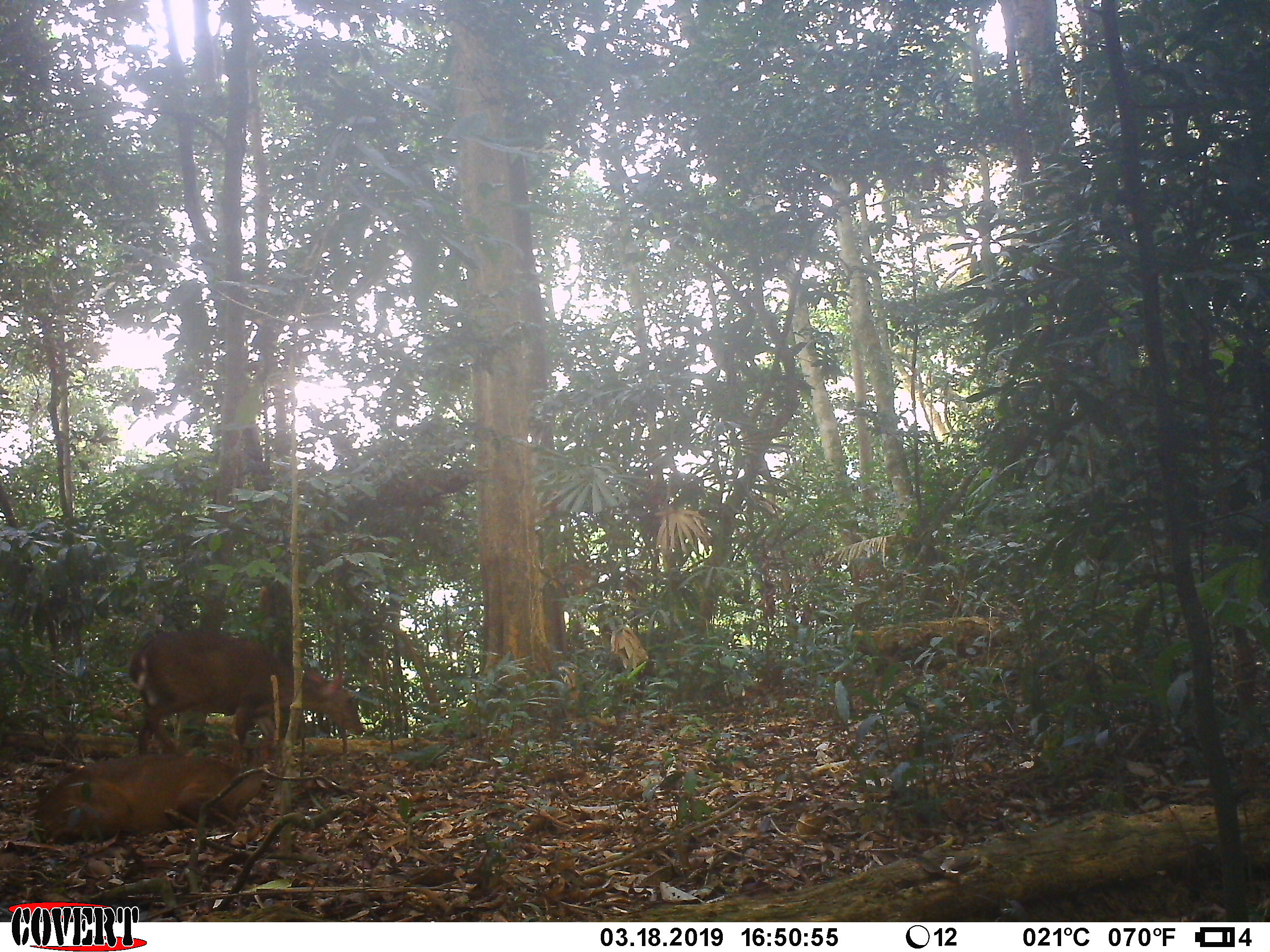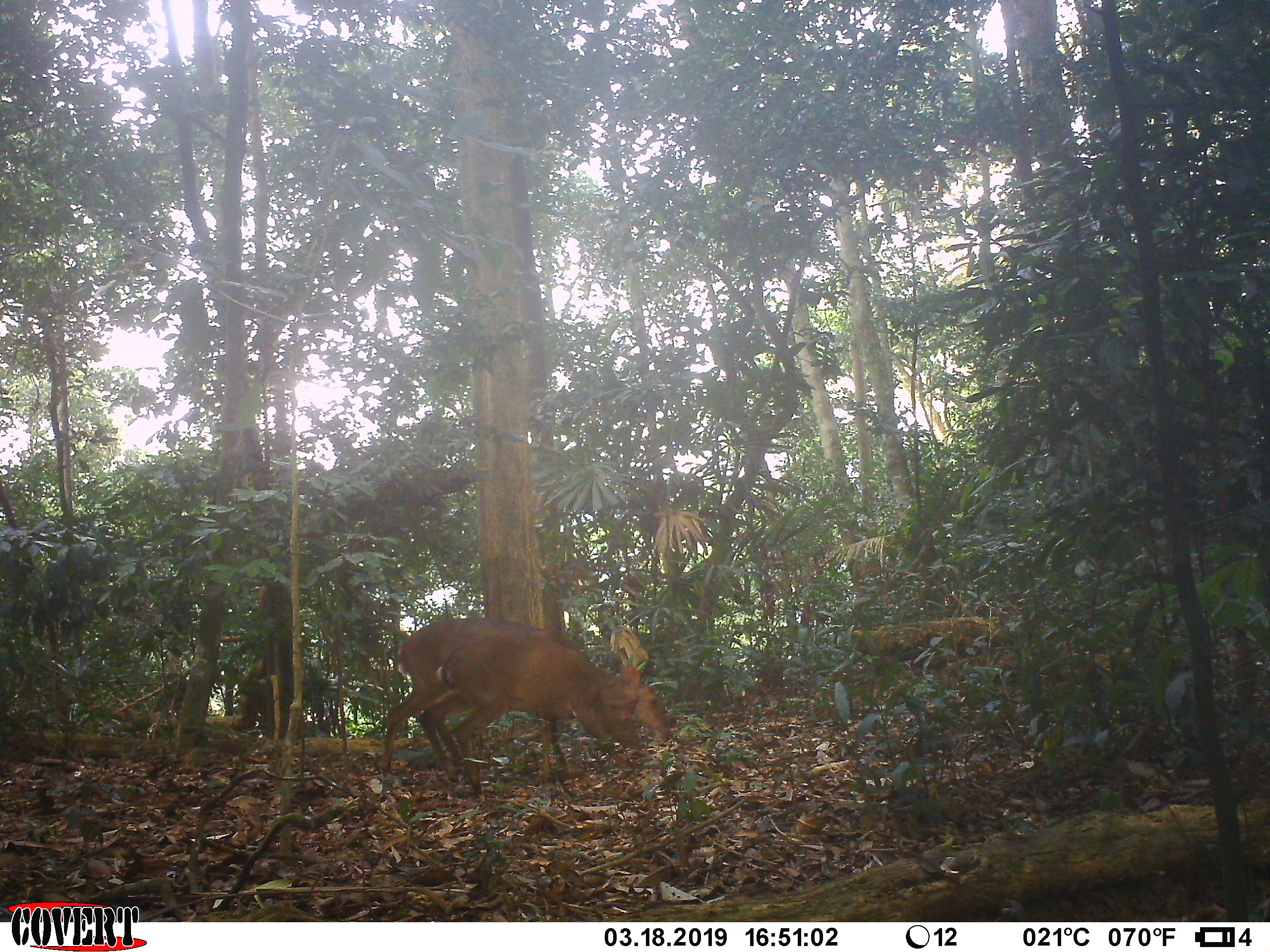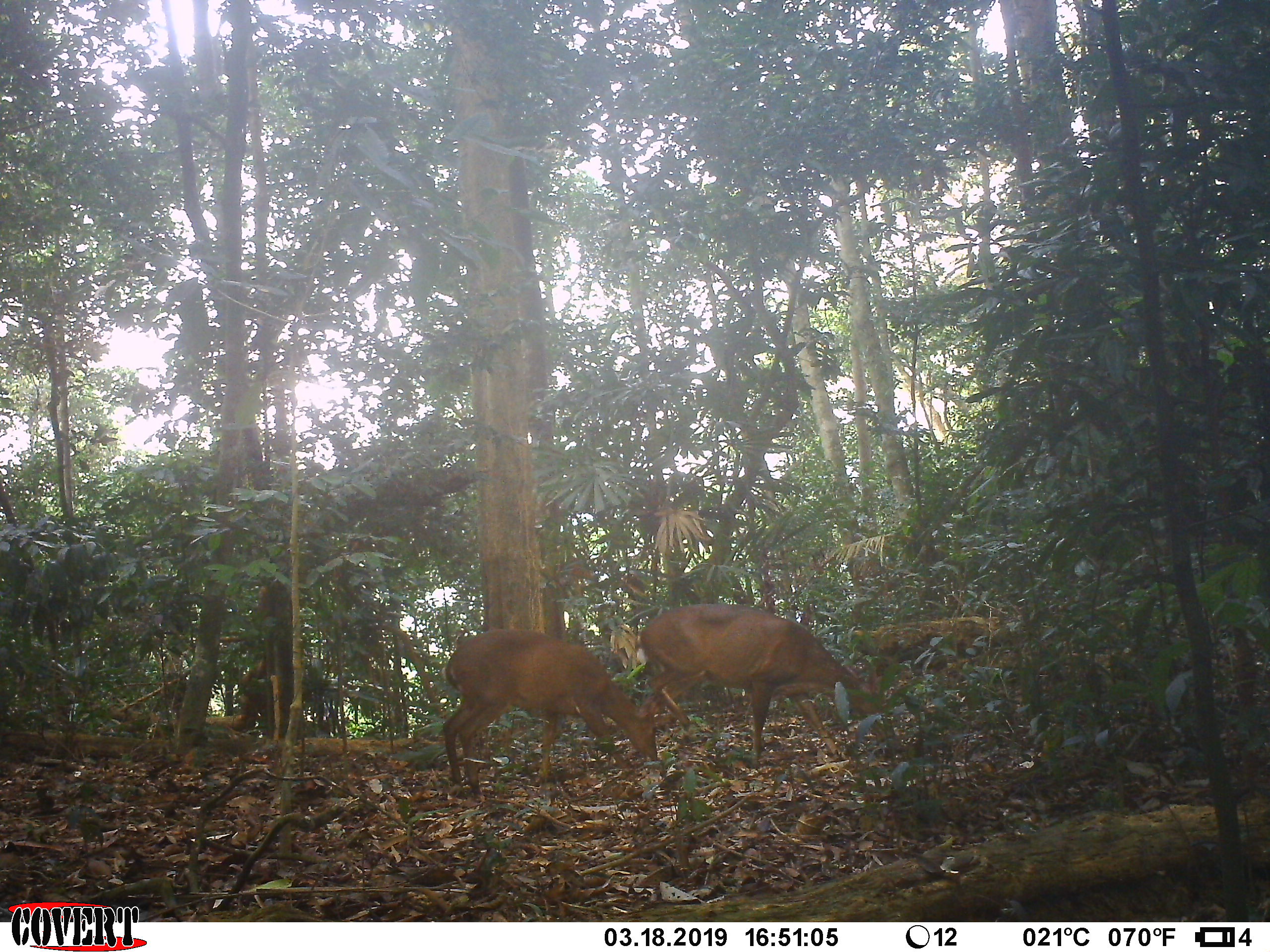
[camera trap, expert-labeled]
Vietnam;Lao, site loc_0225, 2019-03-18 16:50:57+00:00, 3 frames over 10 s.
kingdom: Animalia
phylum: Chordata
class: Mammalia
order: Artiodactyla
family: Cervidae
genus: Muntiacus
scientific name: Muntiacus vuquangensis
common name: large-antlered muntjac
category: large antlered muntjac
Large antlered muntjac (large-antlered muntjac) (Muntiacus vuquangensis). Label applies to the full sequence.